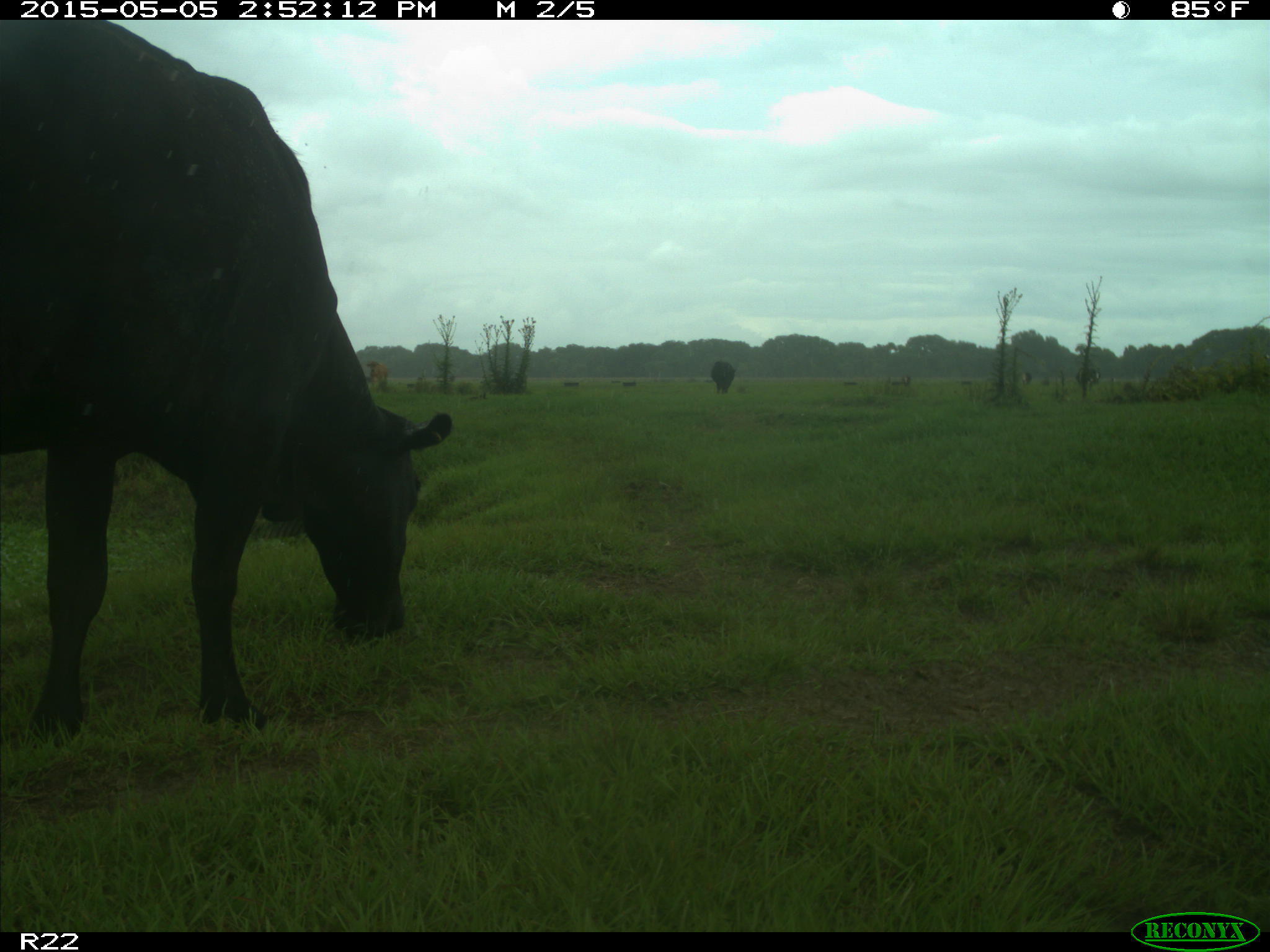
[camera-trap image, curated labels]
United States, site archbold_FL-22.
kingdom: Animalia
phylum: Chordata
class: Mammalia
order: Artiodactyla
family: Bovidae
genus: Bos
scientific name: Bos taurus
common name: domestic cow